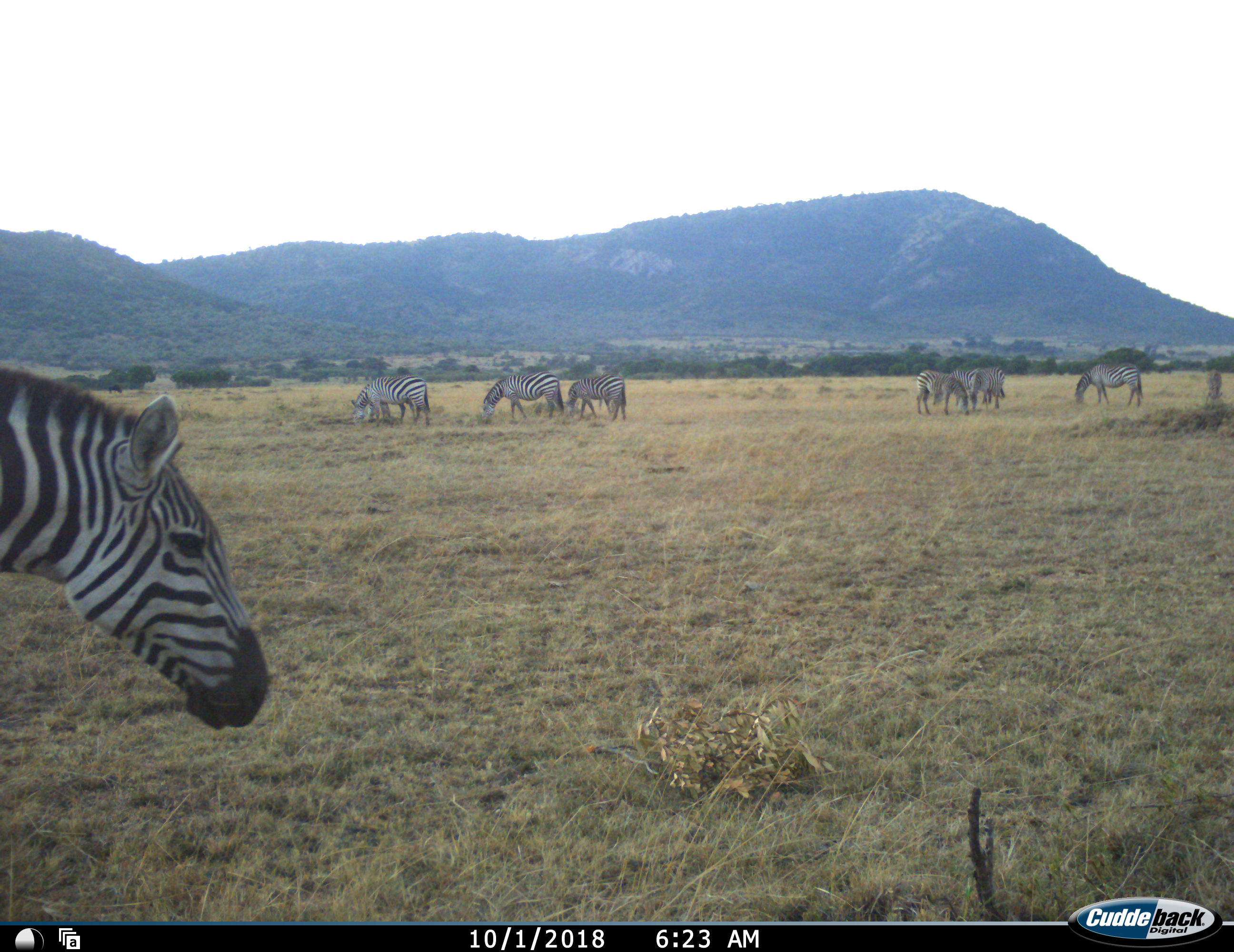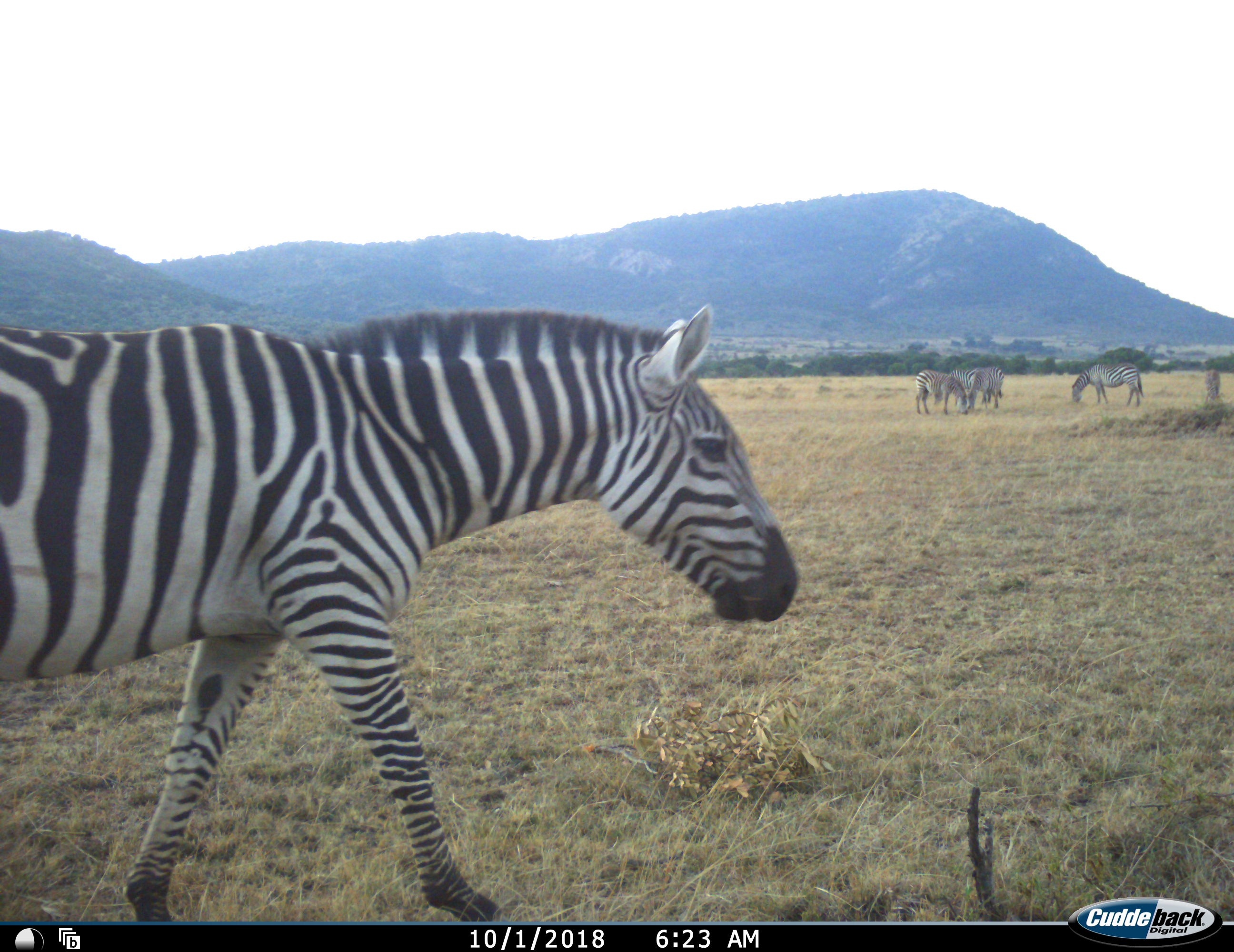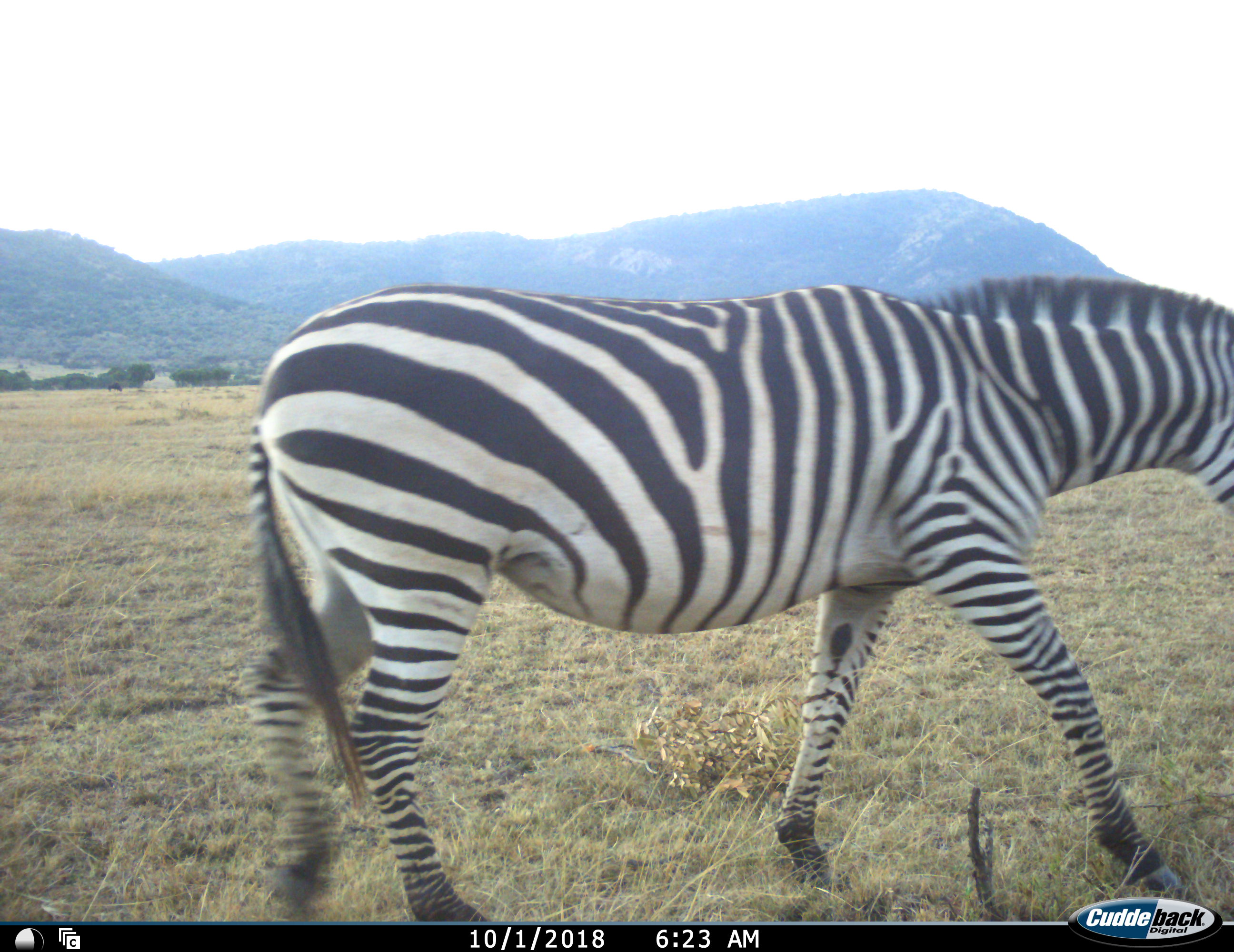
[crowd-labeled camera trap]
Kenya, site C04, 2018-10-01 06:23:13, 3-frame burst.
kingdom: Animalia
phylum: Chordata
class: Mammalia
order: Perissodactyla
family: Equidae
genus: Equus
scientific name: Equus quagga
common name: plains zebra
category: zebra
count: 10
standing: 50%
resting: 0%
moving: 70%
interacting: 10%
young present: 20%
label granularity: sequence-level